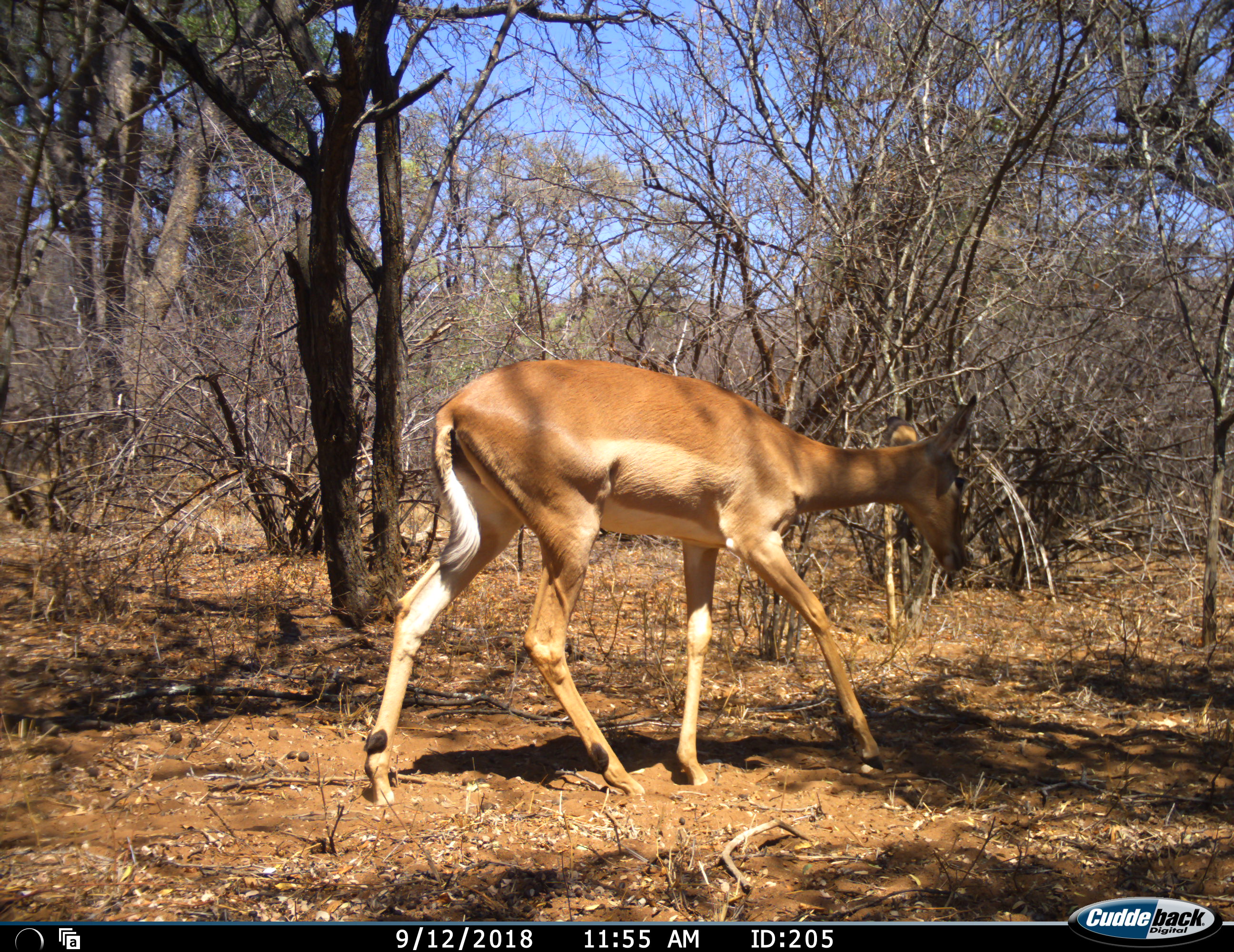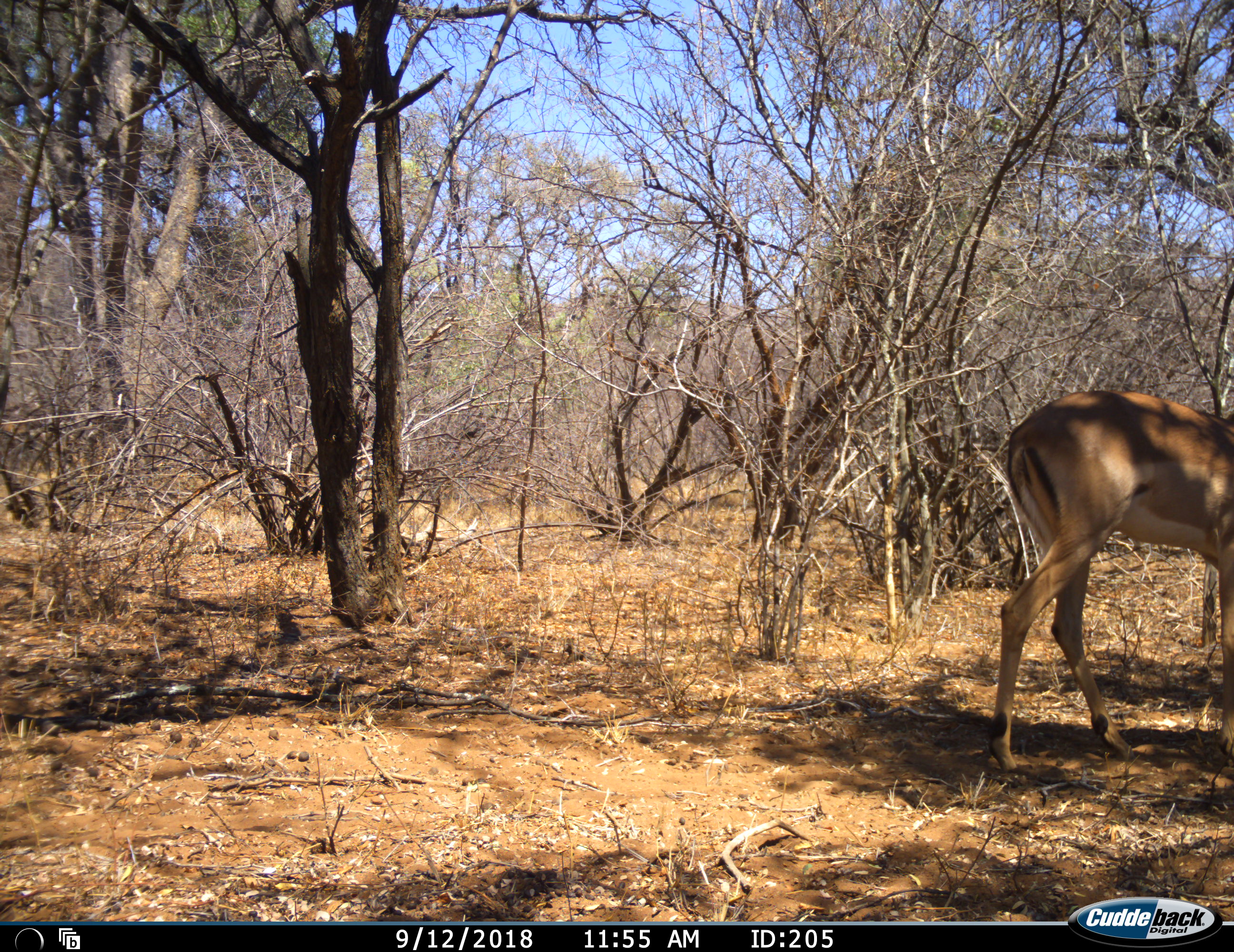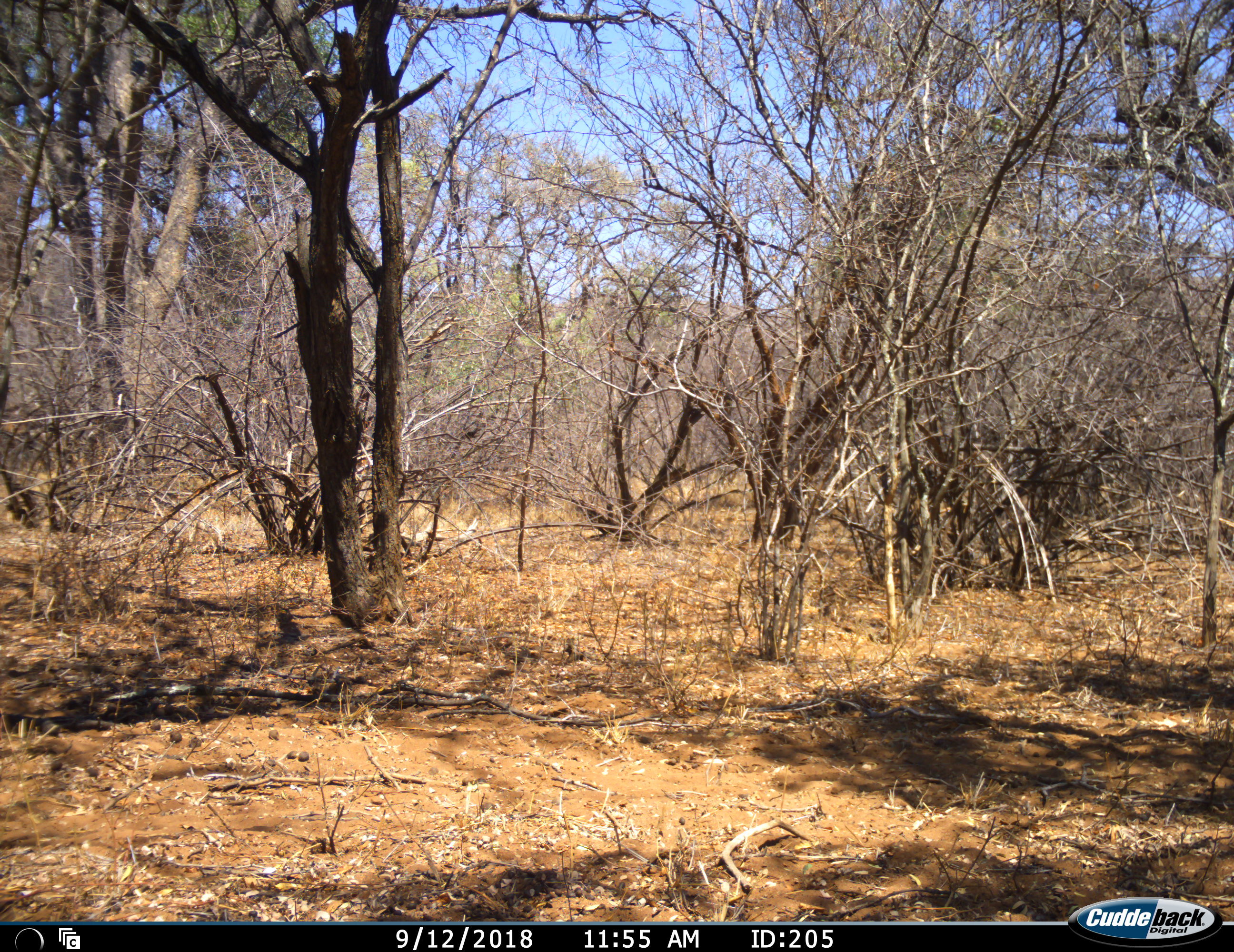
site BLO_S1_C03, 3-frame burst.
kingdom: Animalia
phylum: Chordata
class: Mammalia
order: Artiodactyla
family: Bovidae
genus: Aepyceros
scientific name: Aepyceros melampus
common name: impala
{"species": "impala (Aepyceros melampus)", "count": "1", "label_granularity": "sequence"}